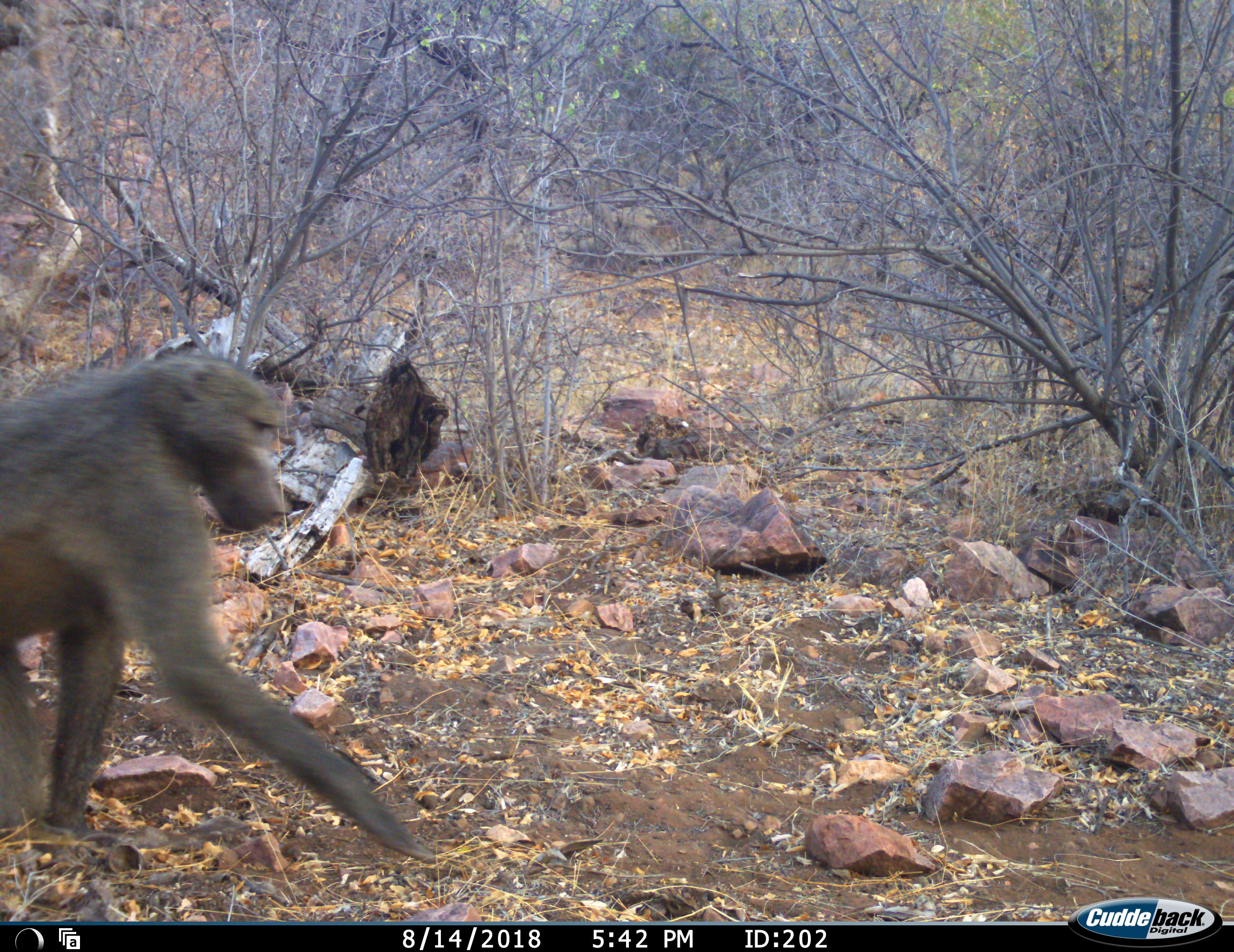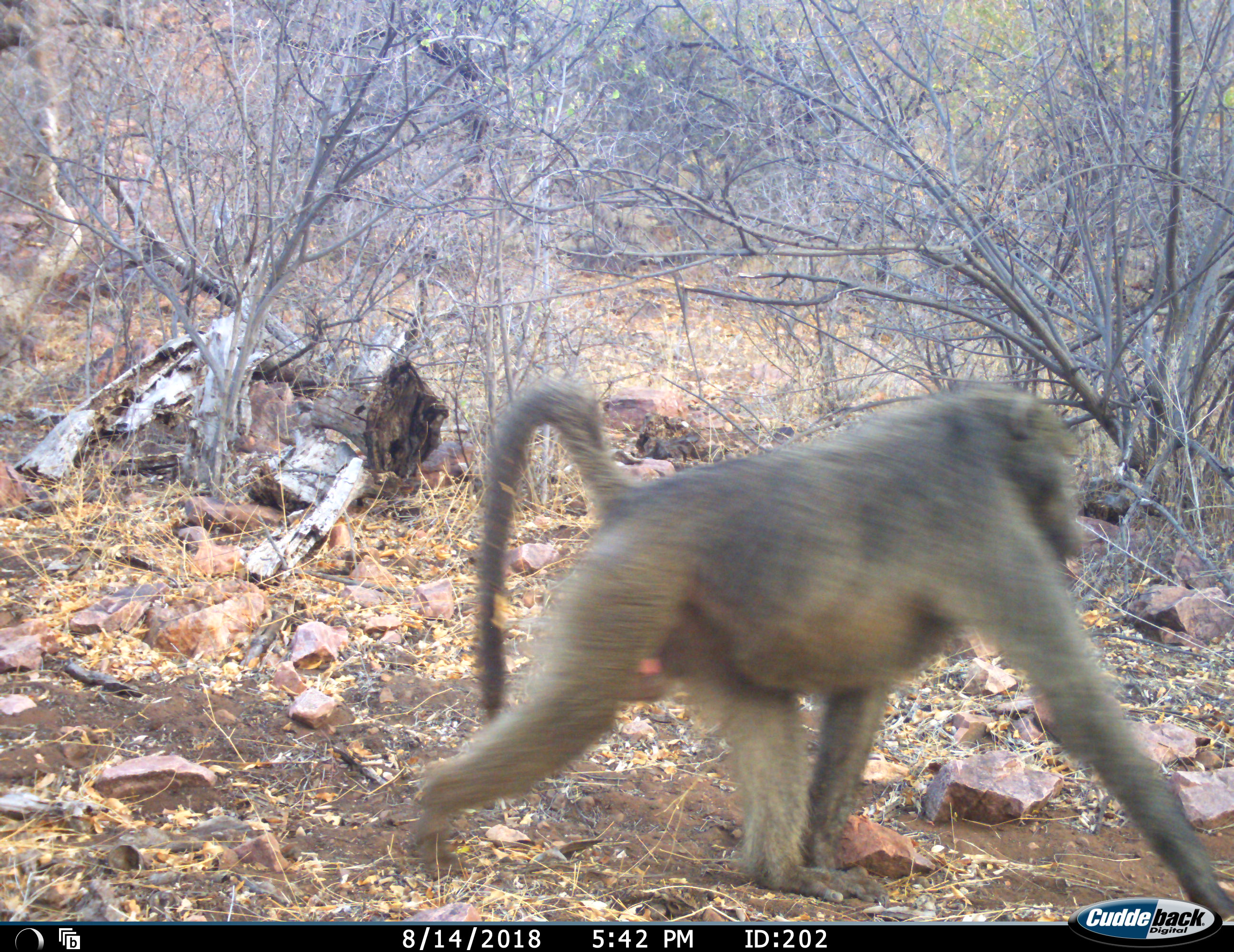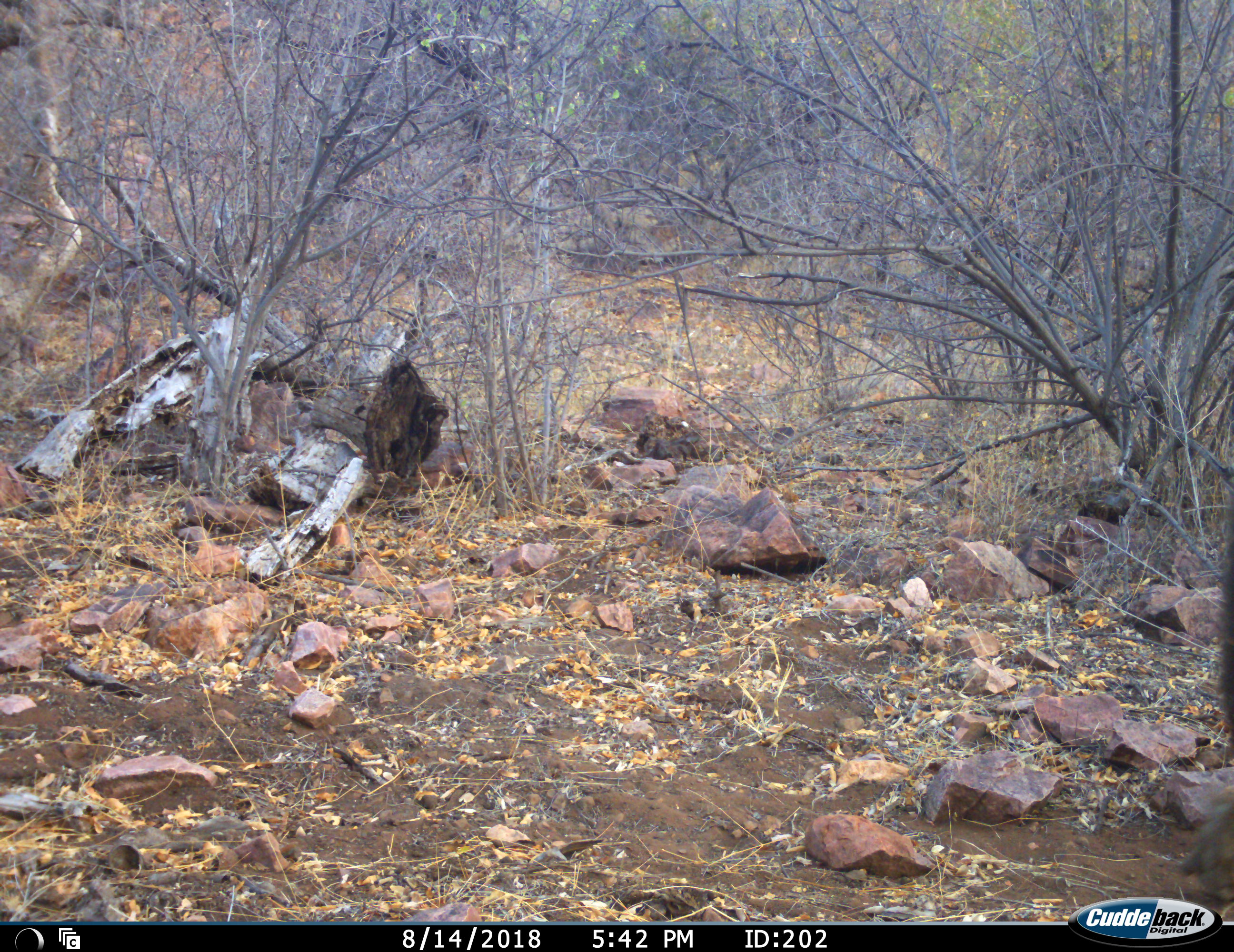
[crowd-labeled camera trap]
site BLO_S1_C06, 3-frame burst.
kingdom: Animalia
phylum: Chordata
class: Mammalia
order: Primates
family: Cercopithecidae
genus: Papio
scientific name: Papio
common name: baboon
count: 1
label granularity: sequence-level